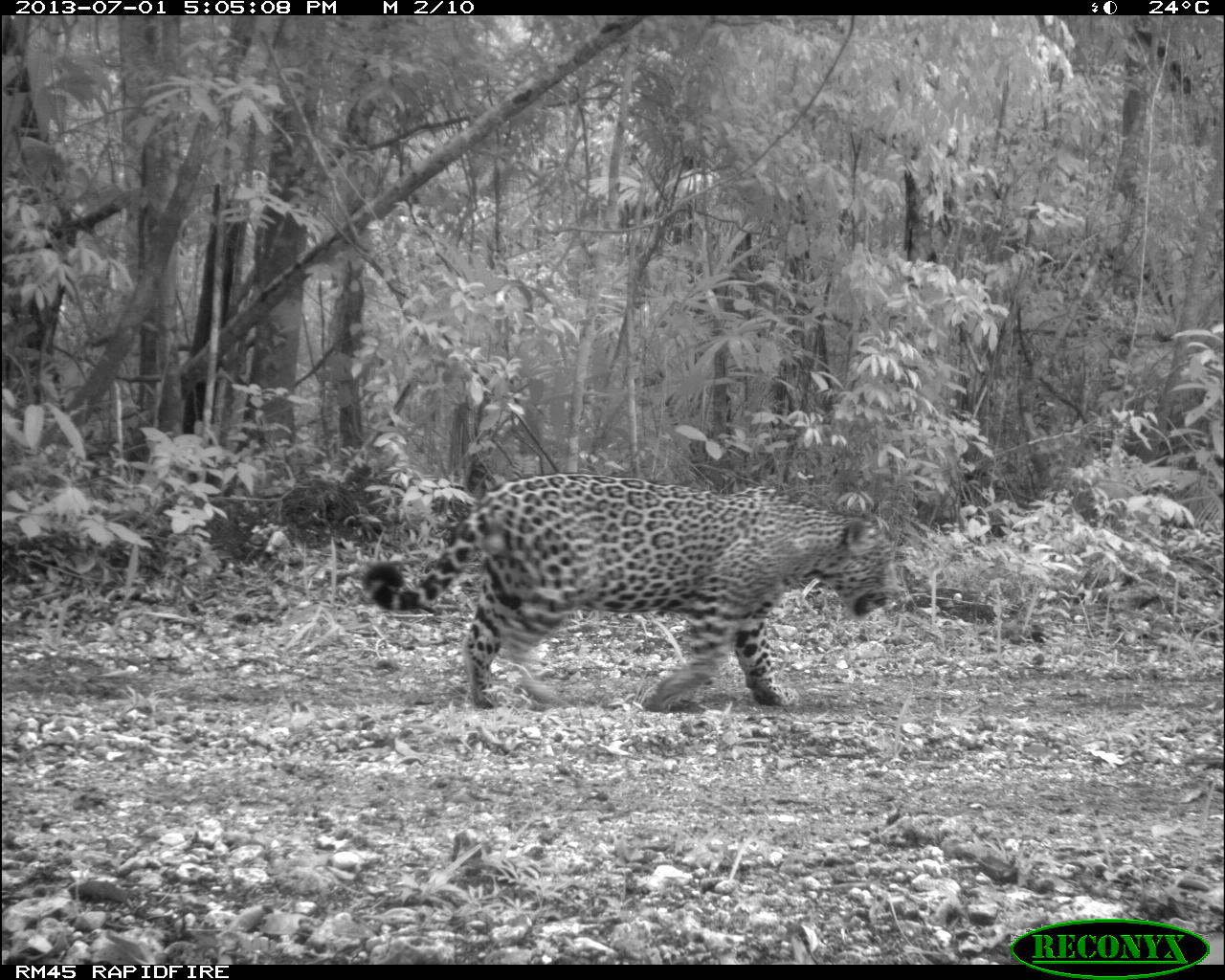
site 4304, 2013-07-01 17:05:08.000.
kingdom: Animalia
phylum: Chordata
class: Mammalia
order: Carnivora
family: Felidae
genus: Panthera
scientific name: Panthera onca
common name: jaguar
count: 1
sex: male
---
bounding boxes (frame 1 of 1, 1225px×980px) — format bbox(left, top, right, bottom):
panthera onca: bbox(361, 470, 909, 714)